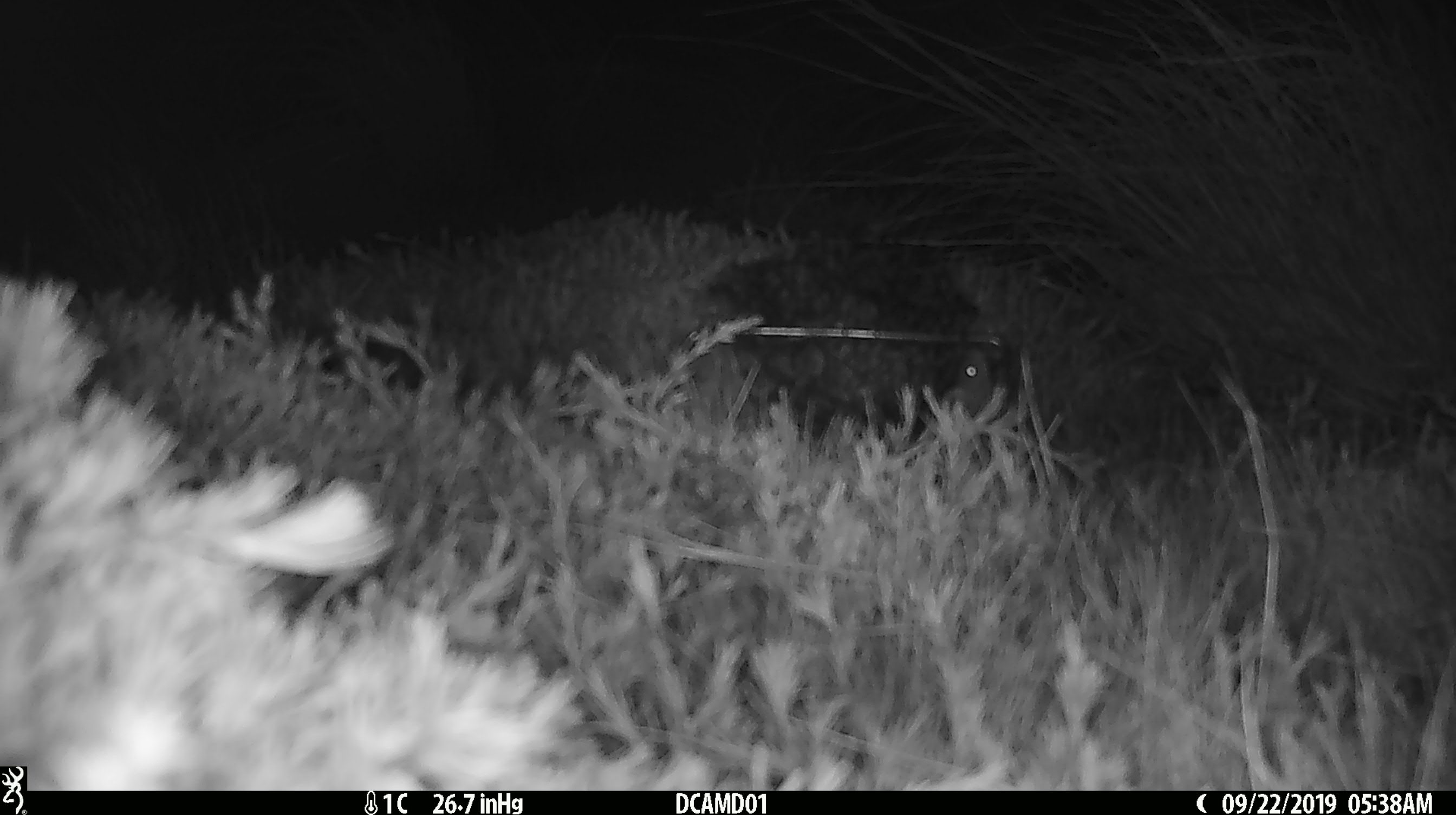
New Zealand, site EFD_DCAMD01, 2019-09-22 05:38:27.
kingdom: Animalia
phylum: Chordata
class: Mammalia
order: Rodentia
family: Muridae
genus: Mus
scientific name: Mus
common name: mouse